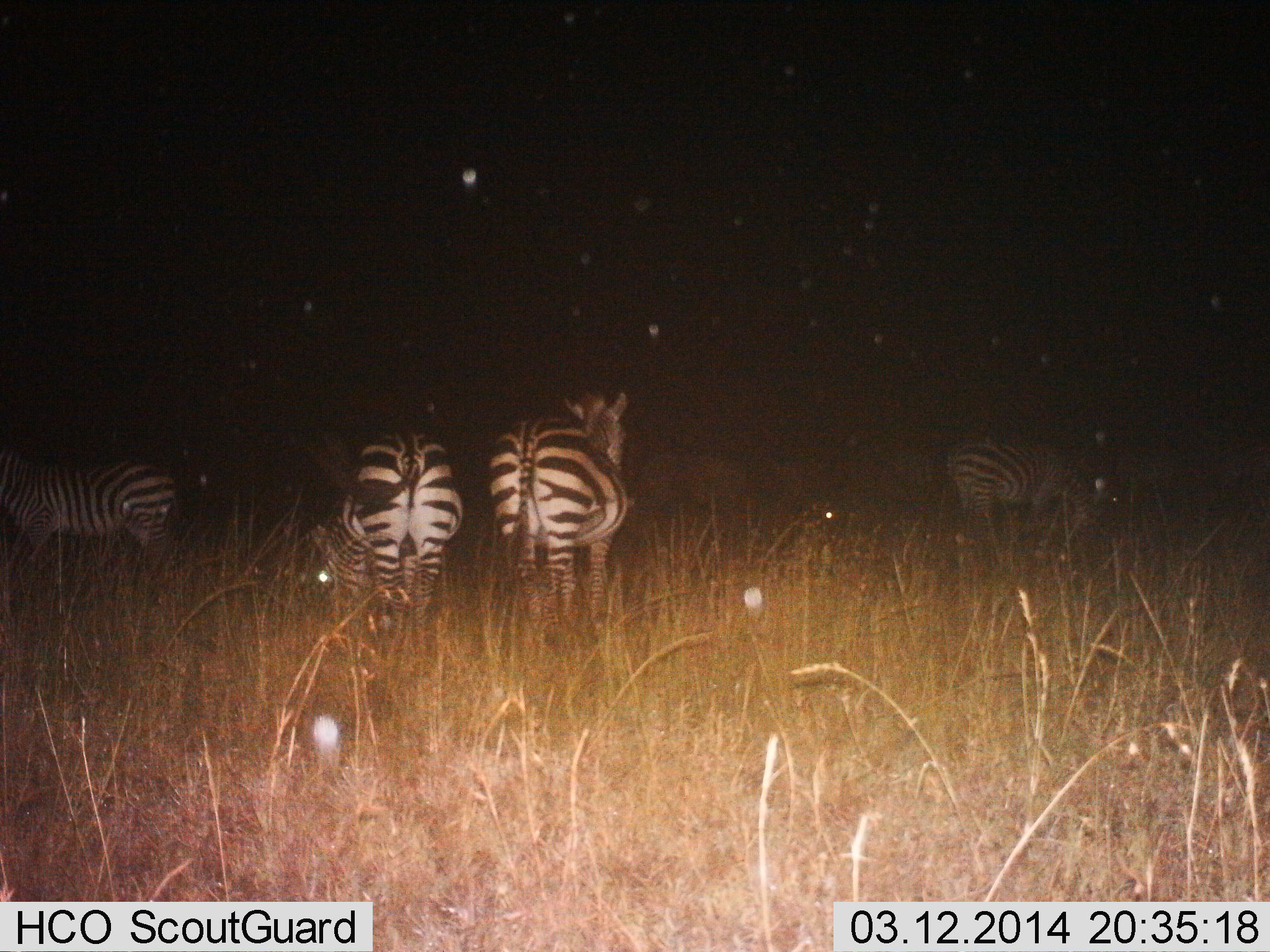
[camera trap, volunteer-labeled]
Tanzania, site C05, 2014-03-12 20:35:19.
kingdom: Animalia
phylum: Chordata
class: Mammalia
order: Perissodactyla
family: Equidae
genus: Equus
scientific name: Equus quagga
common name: plains zebra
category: zebra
Zebra (plains zebra) (Equus quagga), count 4. Behavior (volunteer vote fractions): standing 60%, resting 30%, moving 0%, interacting 0%. Young present (vote fraction): 0%. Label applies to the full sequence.